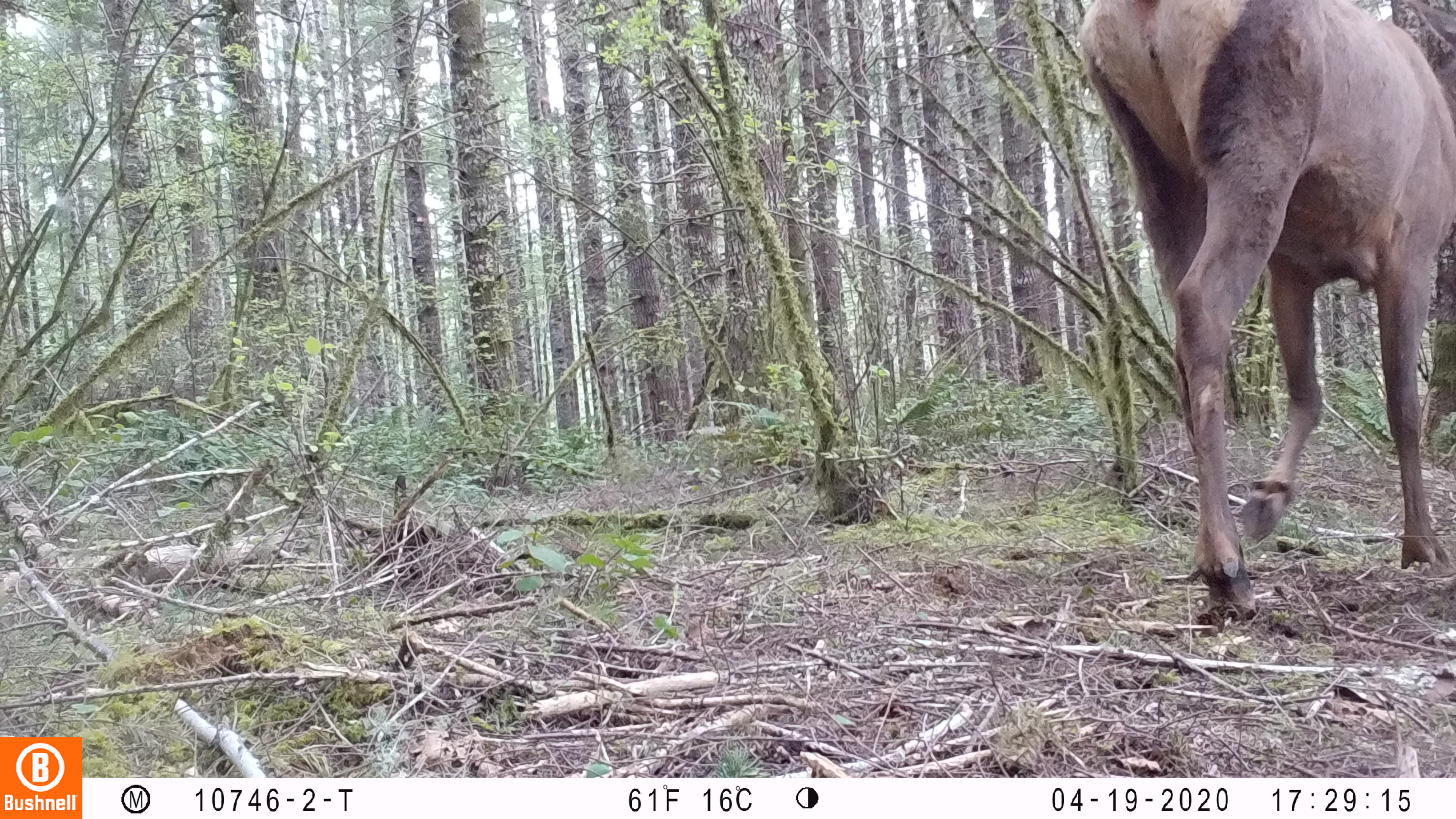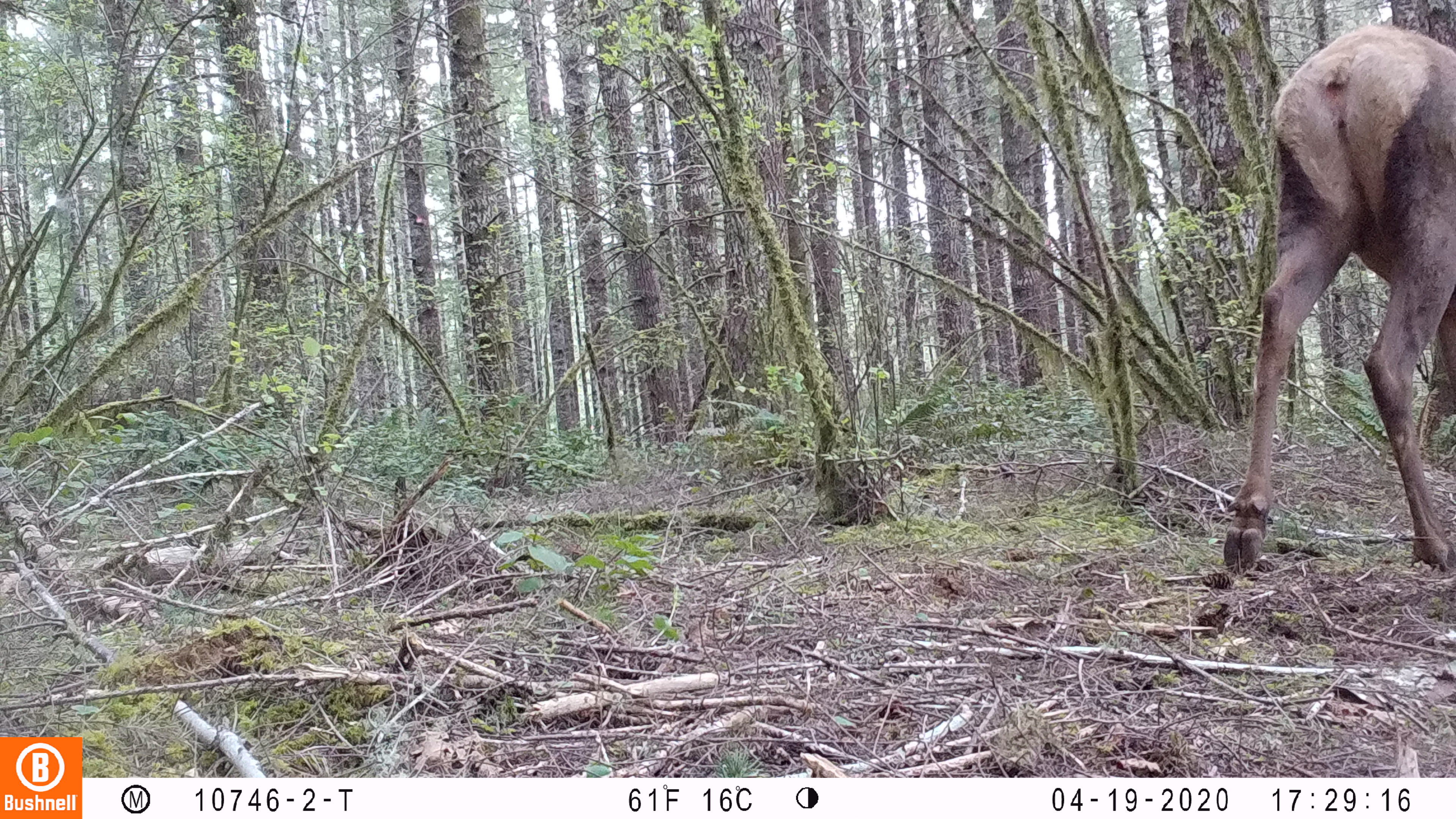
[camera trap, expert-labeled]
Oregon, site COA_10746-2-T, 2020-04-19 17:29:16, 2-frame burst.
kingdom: Animalia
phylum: Chordata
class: Mammalia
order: Artiodactyla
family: Cervidae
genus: Cervus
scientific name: Cervus canadensis roosevelti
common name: roosevelt elk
Roosevelt elk (Cervus canadensis roosevelti).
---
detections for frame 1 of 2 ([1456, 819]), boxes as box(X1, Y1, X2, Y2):
roosevelt elk: box(1070, 2, 1453, 630)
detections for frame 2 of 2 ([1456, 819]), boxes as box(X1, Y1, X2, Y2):
roosevelt elk: box(1214, 12, 1453, 588)